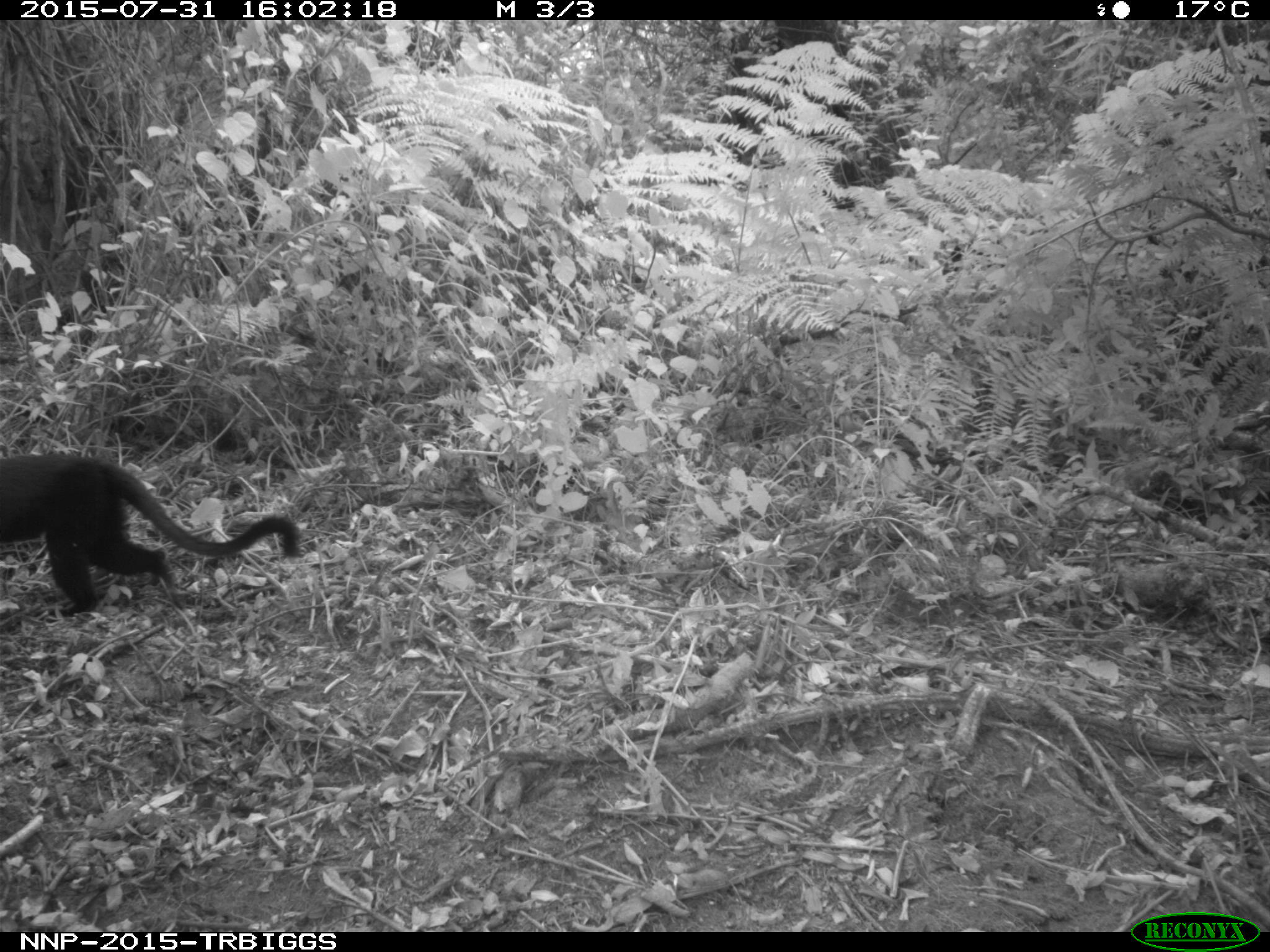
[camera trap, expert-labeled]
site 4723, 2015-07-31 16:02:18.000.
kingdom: Animalia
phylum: Chordata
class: Mammalia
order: Primates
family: Cercopithecidae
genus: Allochrocebus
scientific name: Allochrocebus lhoesti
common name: l'hoest's monkey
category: cercopithecus lhoesti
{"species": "cercopithecus lhoesti (l'hoest's monkey) (Allochrocebus lhoesti)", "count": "1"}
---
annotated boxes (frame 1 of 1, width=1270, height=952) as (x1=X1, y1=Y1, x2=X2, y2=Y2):
cercopithecus lhoesti: (x1=0, y1=452, x2=306, y2=618)